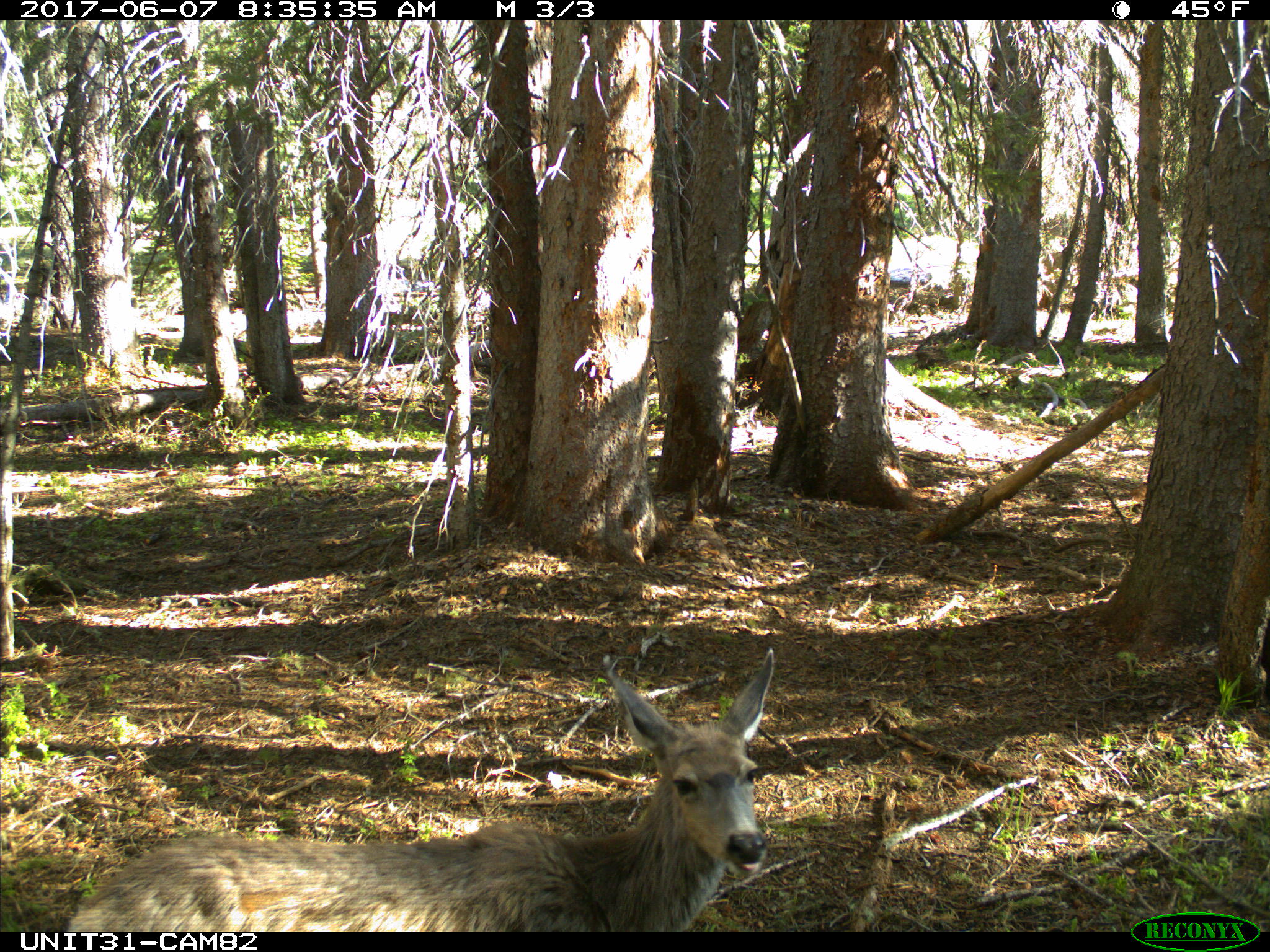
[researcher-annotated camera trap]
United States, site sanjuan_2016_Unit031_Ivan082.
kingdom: Animalia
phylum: Chordata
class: Mammalia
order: Artiodactyla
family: Cervidae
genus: Odocoileus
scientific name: Odocoileus hemionus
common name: mule deer